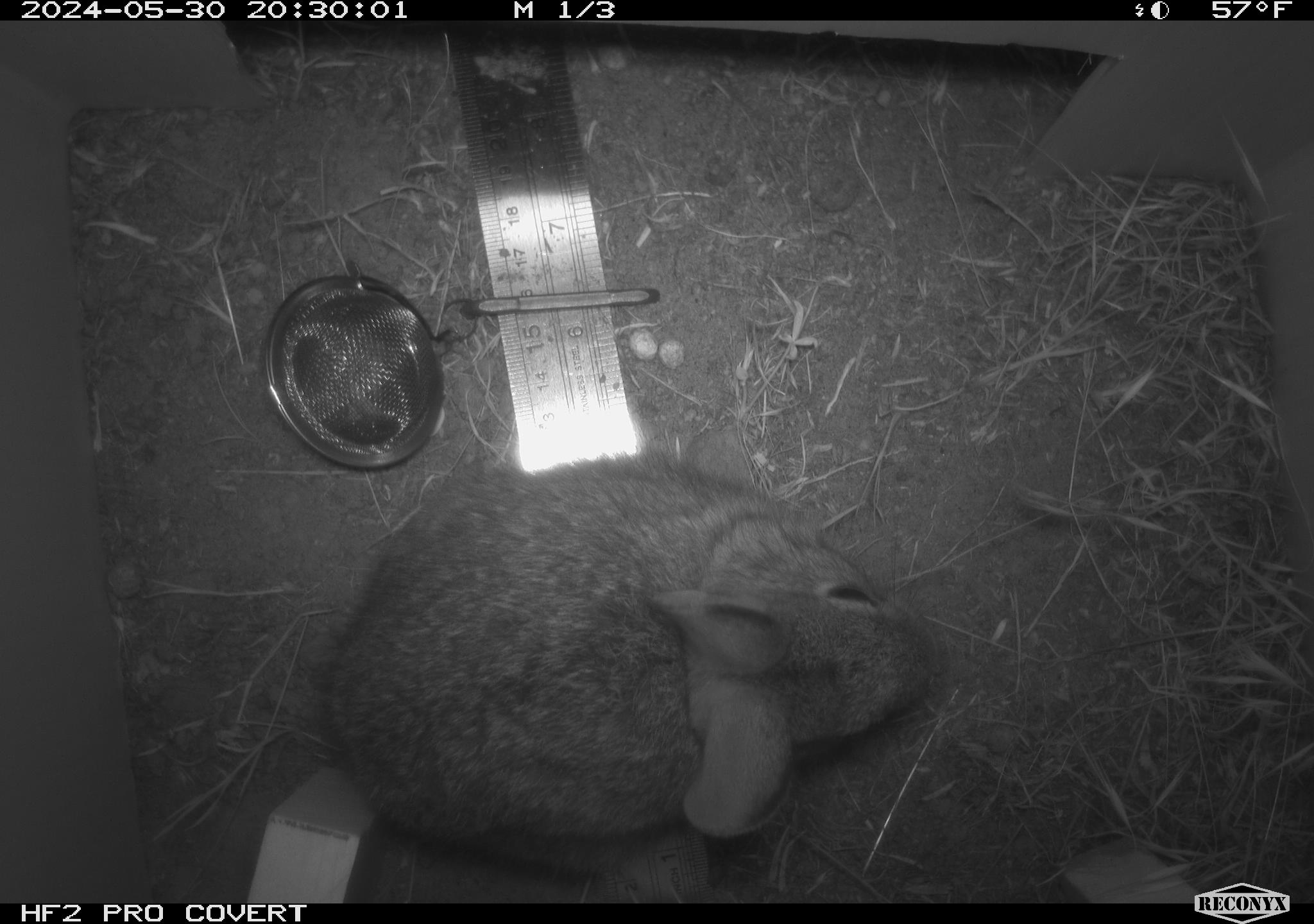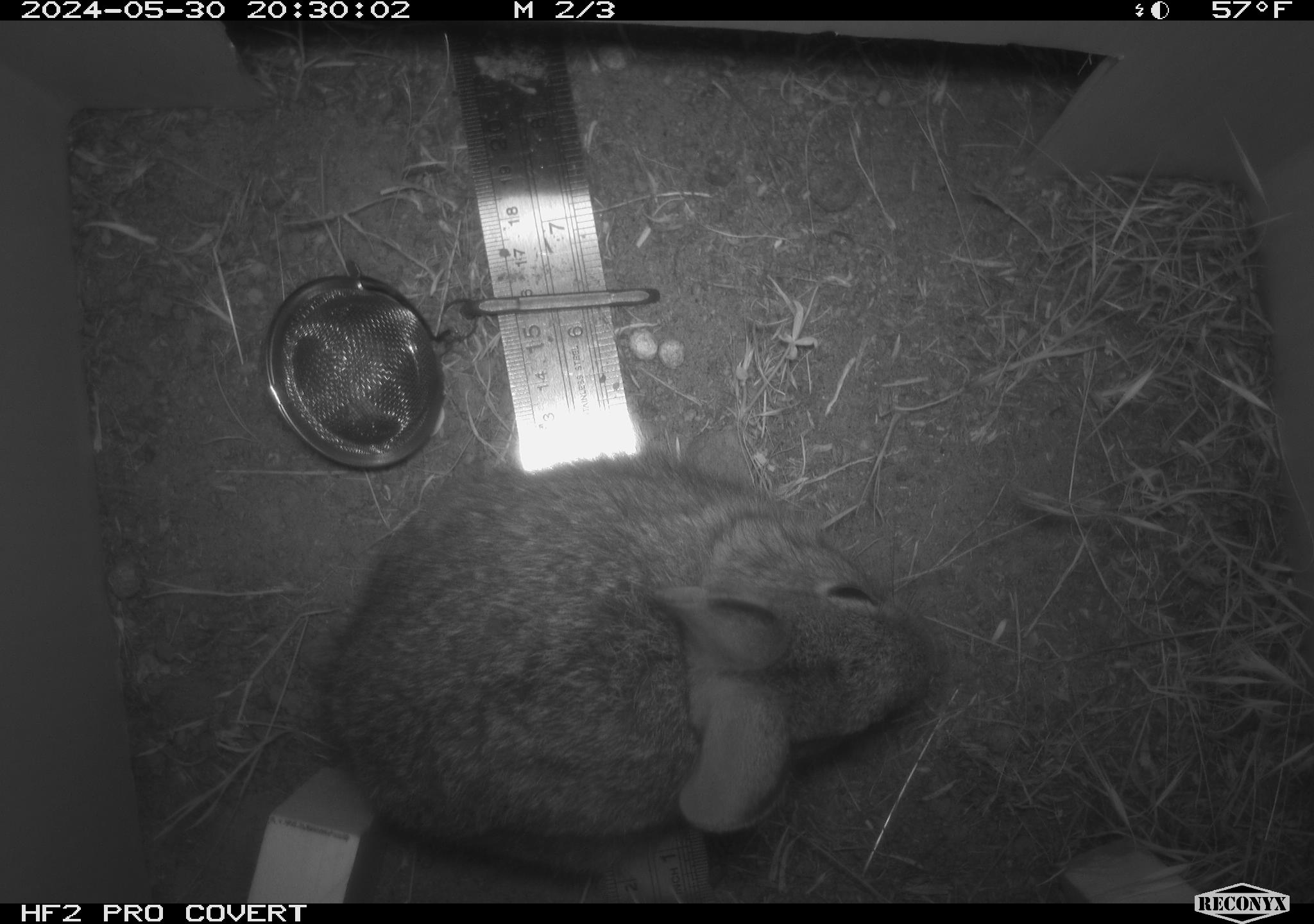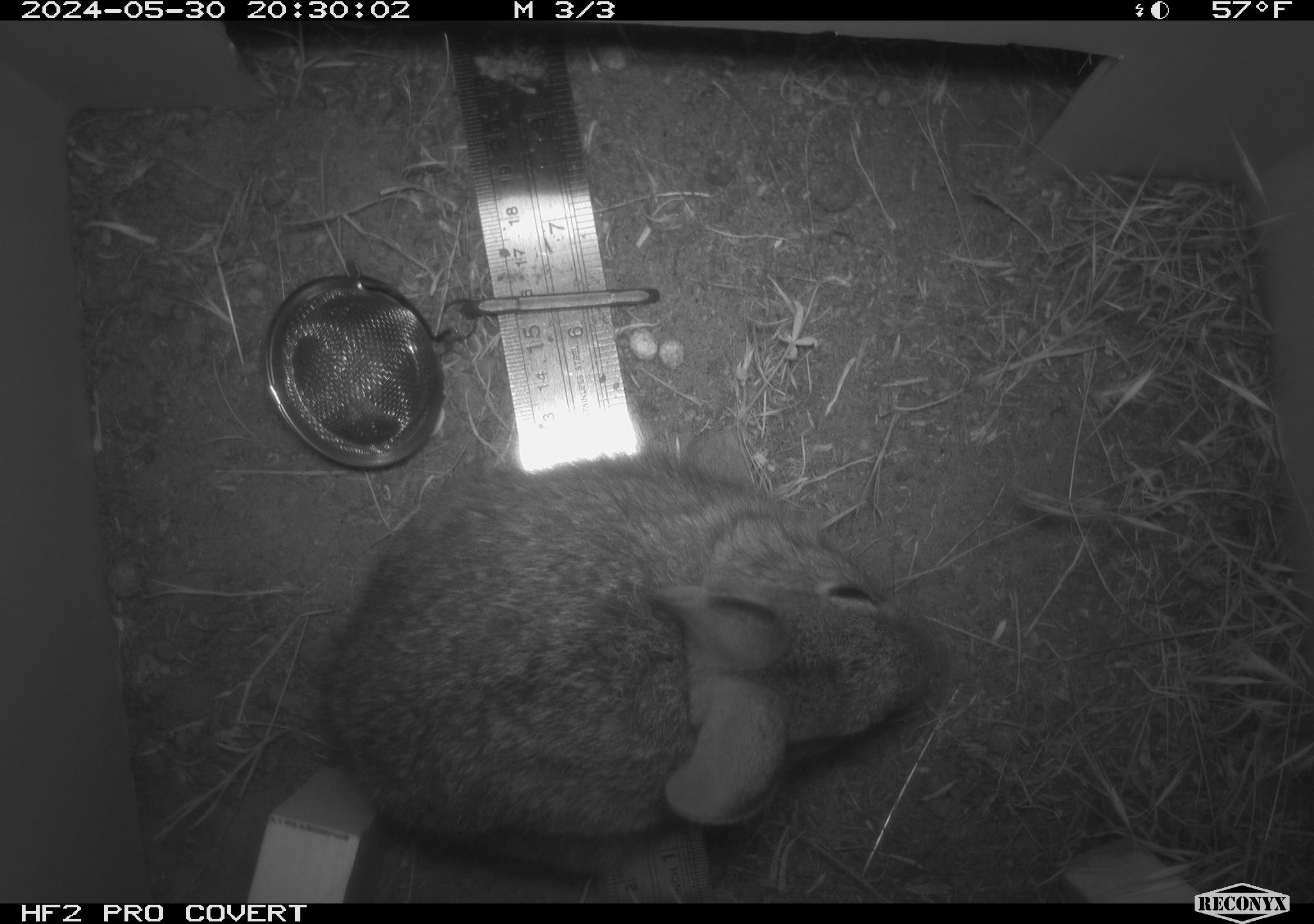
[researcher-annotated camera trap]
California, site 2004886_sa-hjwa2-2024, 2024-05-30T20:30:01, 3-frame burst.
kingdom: Animalia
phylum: Chordata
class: Mammalia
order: Lagomorpha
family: Leporidae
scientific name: Leporidae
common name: rabbit or hare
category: rabbit and hare family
Rabbit and hare family (rabbit or hare) (Leporidae).